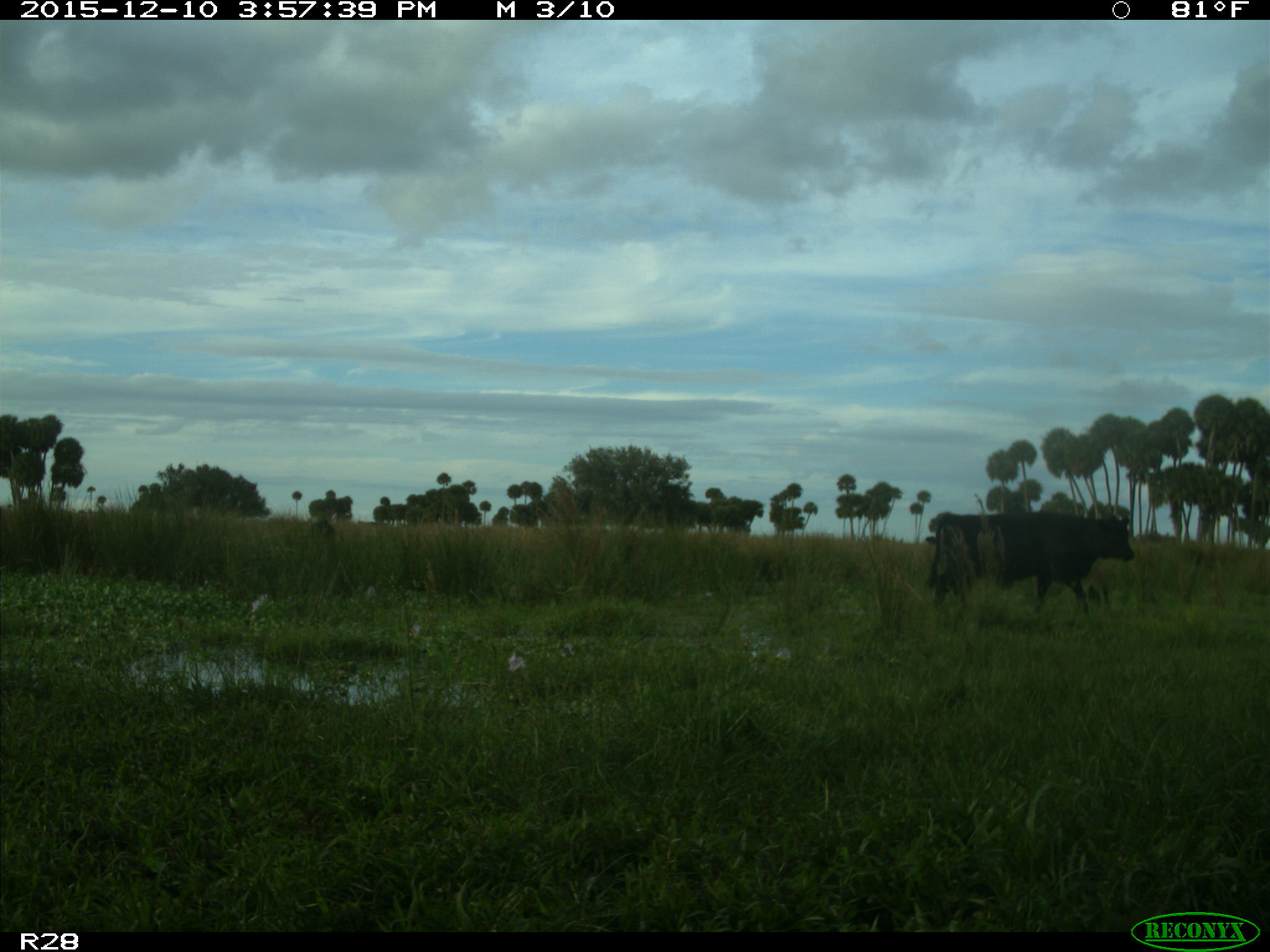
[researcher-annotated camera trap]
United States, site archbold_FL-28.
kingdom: Animalia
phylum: Chordata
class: Mammalia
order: Artiodactyla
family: Bovidae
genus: Bos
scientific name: Bos taurus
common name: domestic cow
Bos taurus (domestic cow).